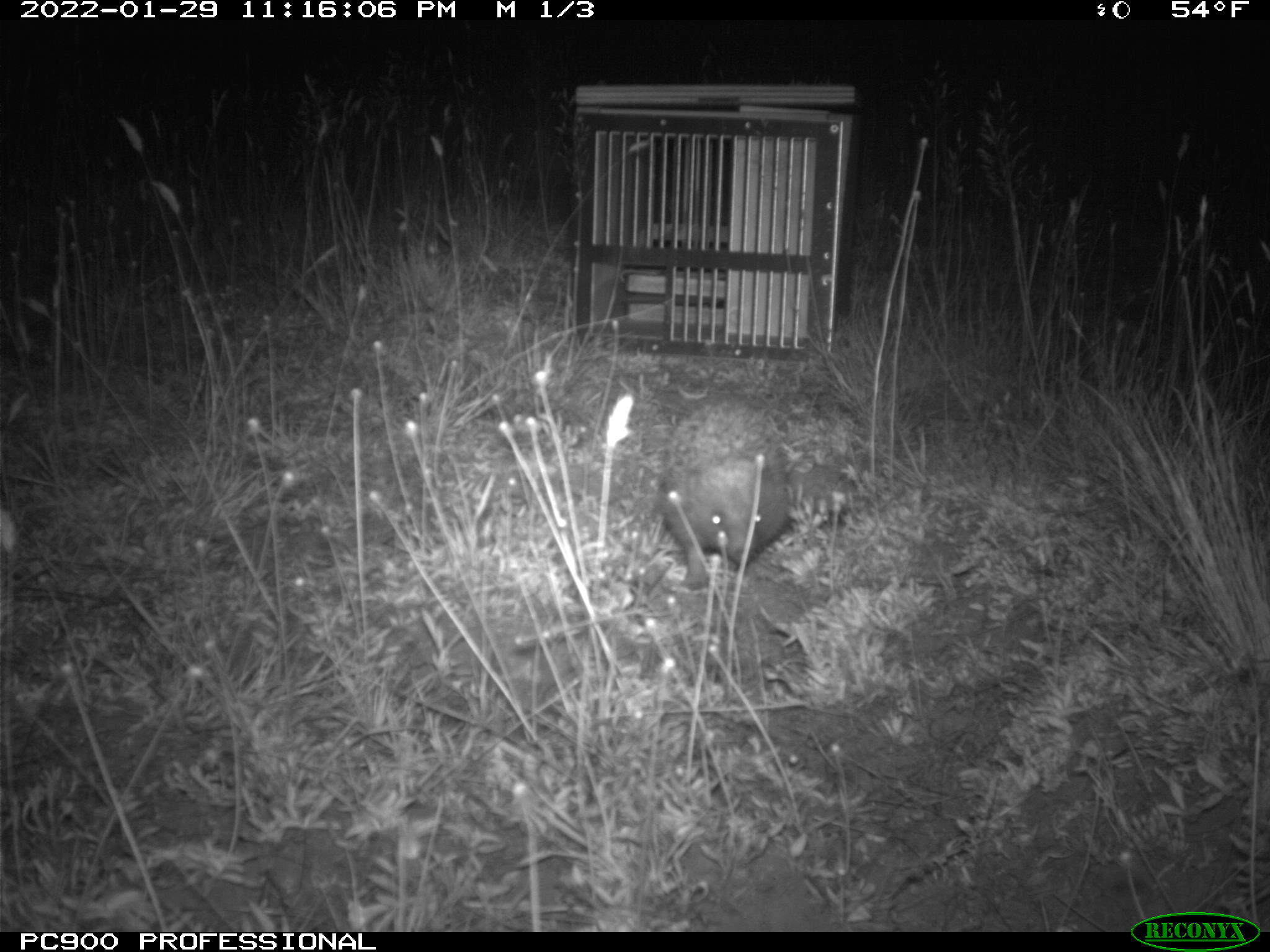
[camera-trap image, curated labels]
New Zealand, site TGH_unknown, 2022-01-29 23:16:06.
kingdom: Animalia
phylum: Chordata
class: Mammalia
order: Eulipotyphla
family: Erinaceidae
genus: Erinaceus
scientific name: Erinaceus europaeus europaeus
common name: european hedgehog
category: hedgehog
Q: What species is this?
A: Hedgehog (european hedgehog) (Erinaceus europaeus europaeus).